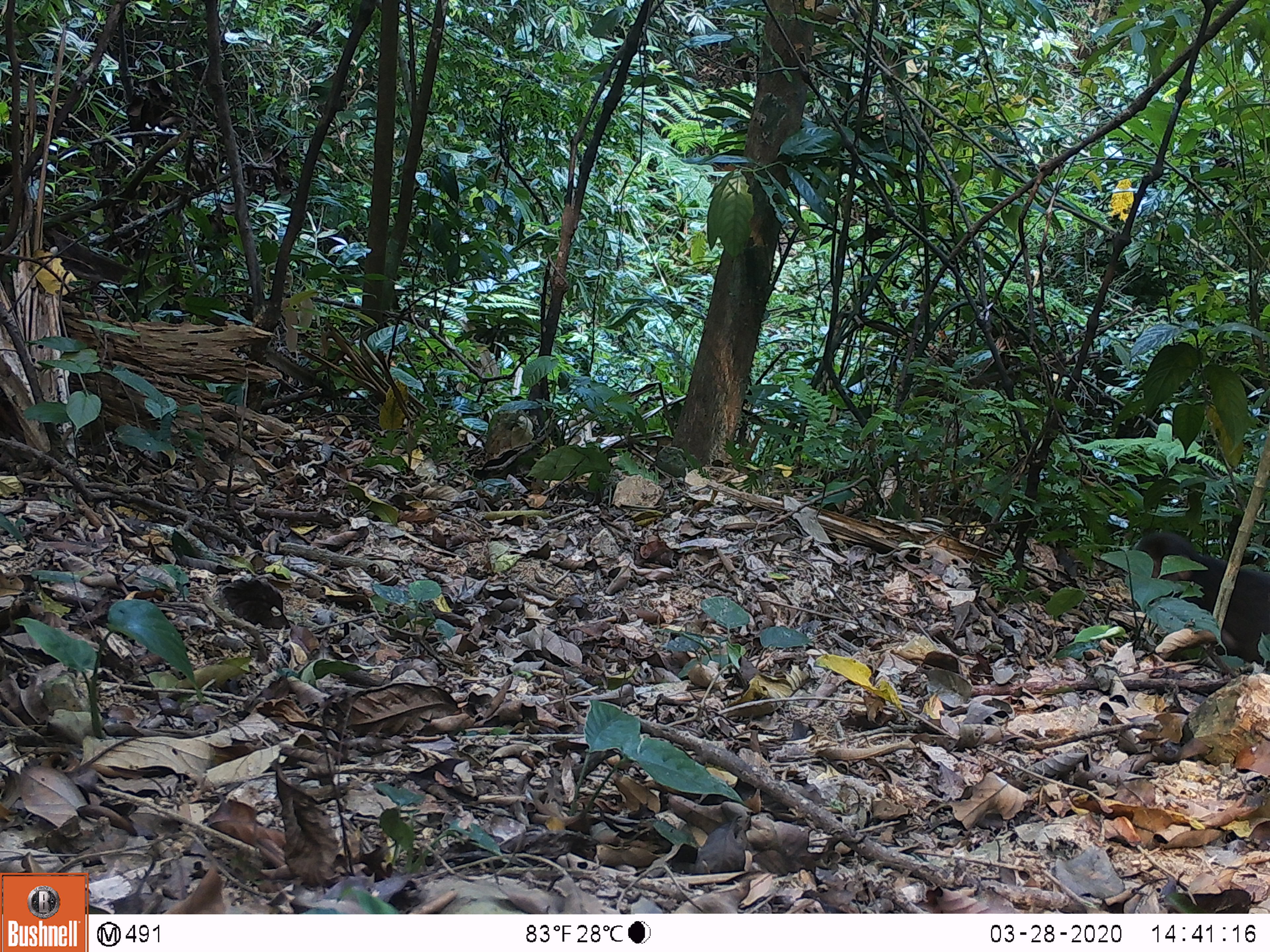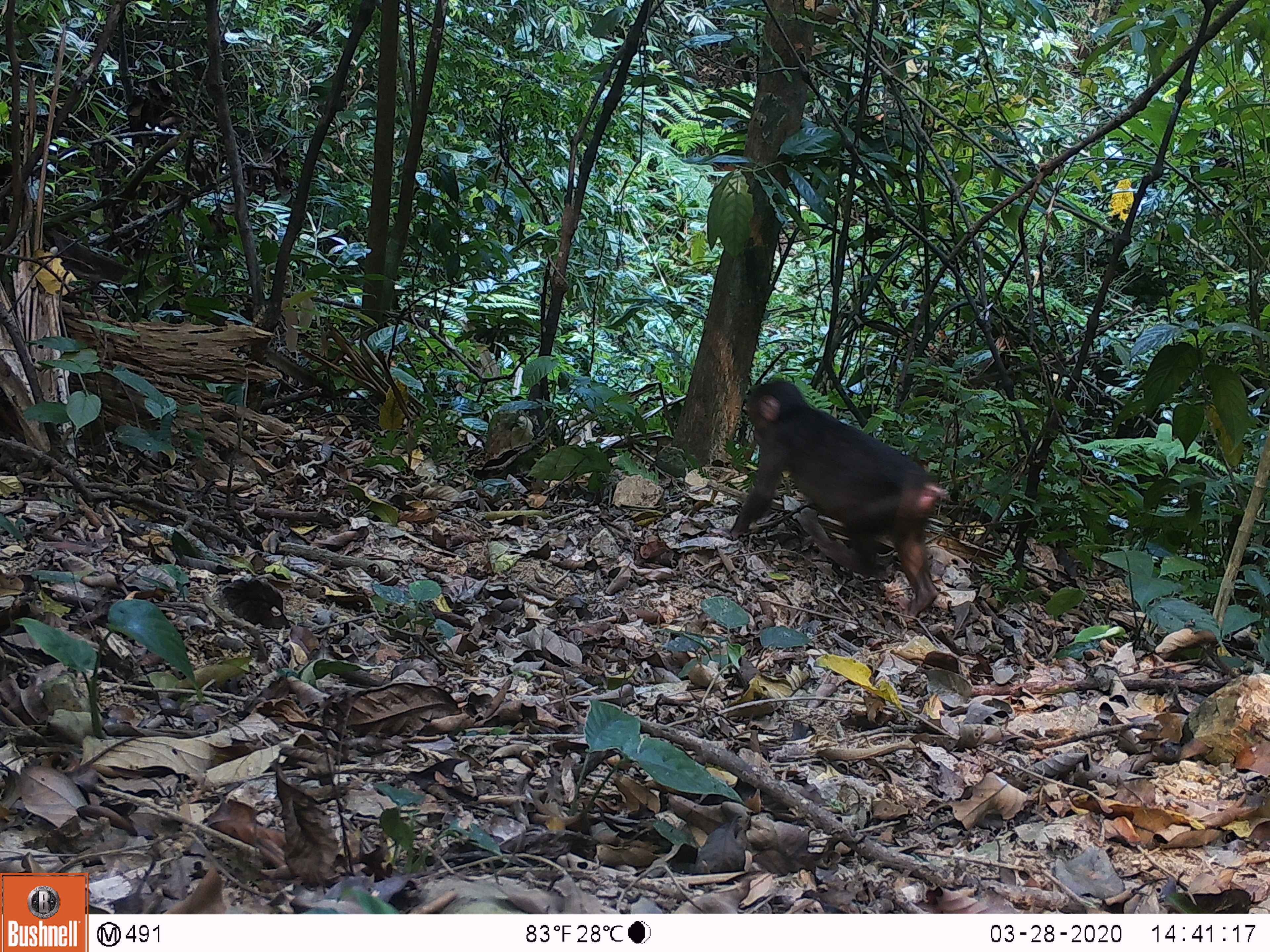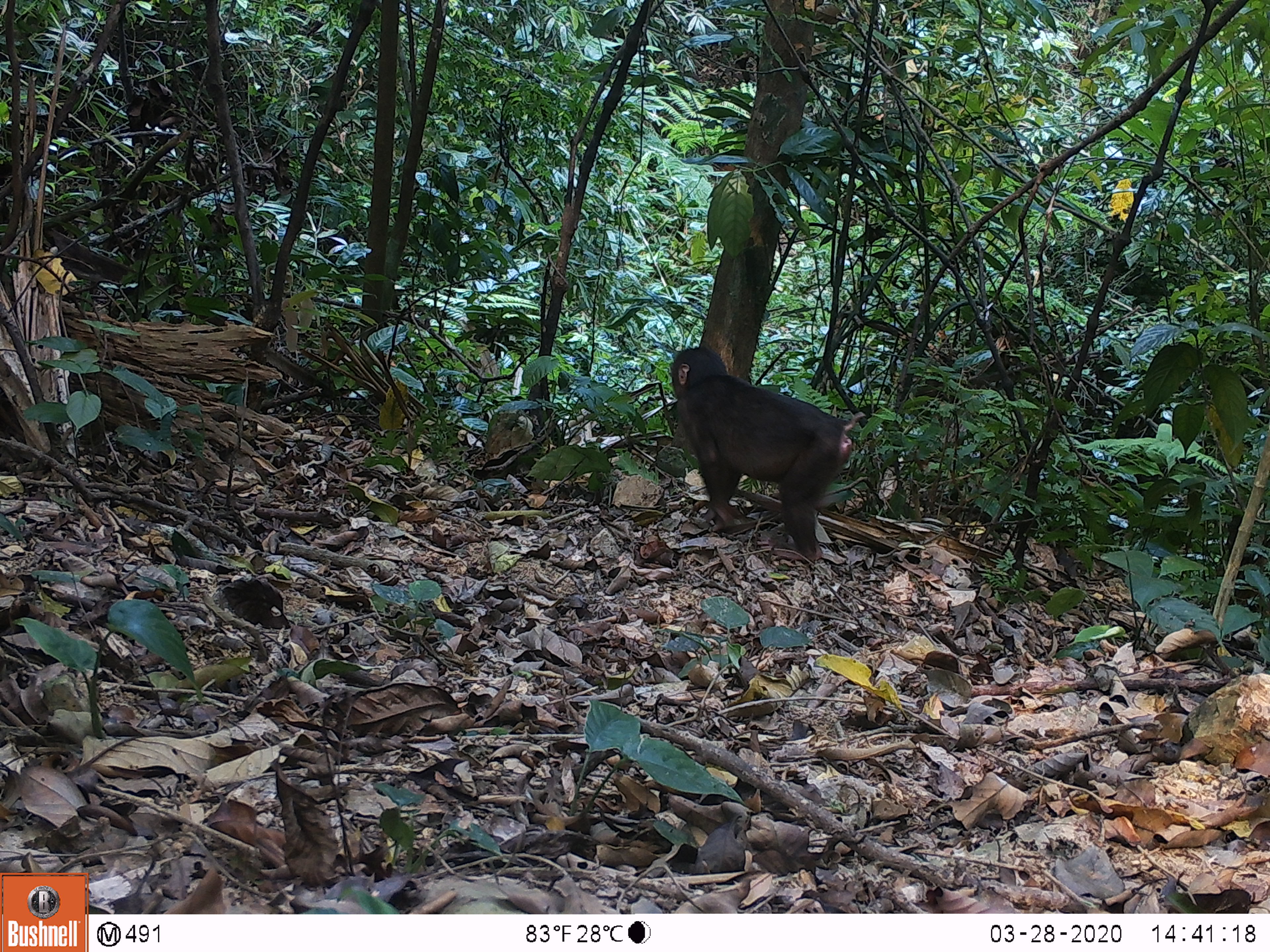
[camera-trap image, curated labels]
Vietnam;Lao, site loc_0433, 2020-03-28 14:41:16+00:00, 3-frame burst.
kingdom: Animalia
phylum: Chordata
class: Mammalia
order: Primates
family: Cercopithecidae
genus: Macaca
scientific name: Macaca arctoides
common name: stump-tailed macaque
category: stump tailed macaque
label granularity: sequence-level